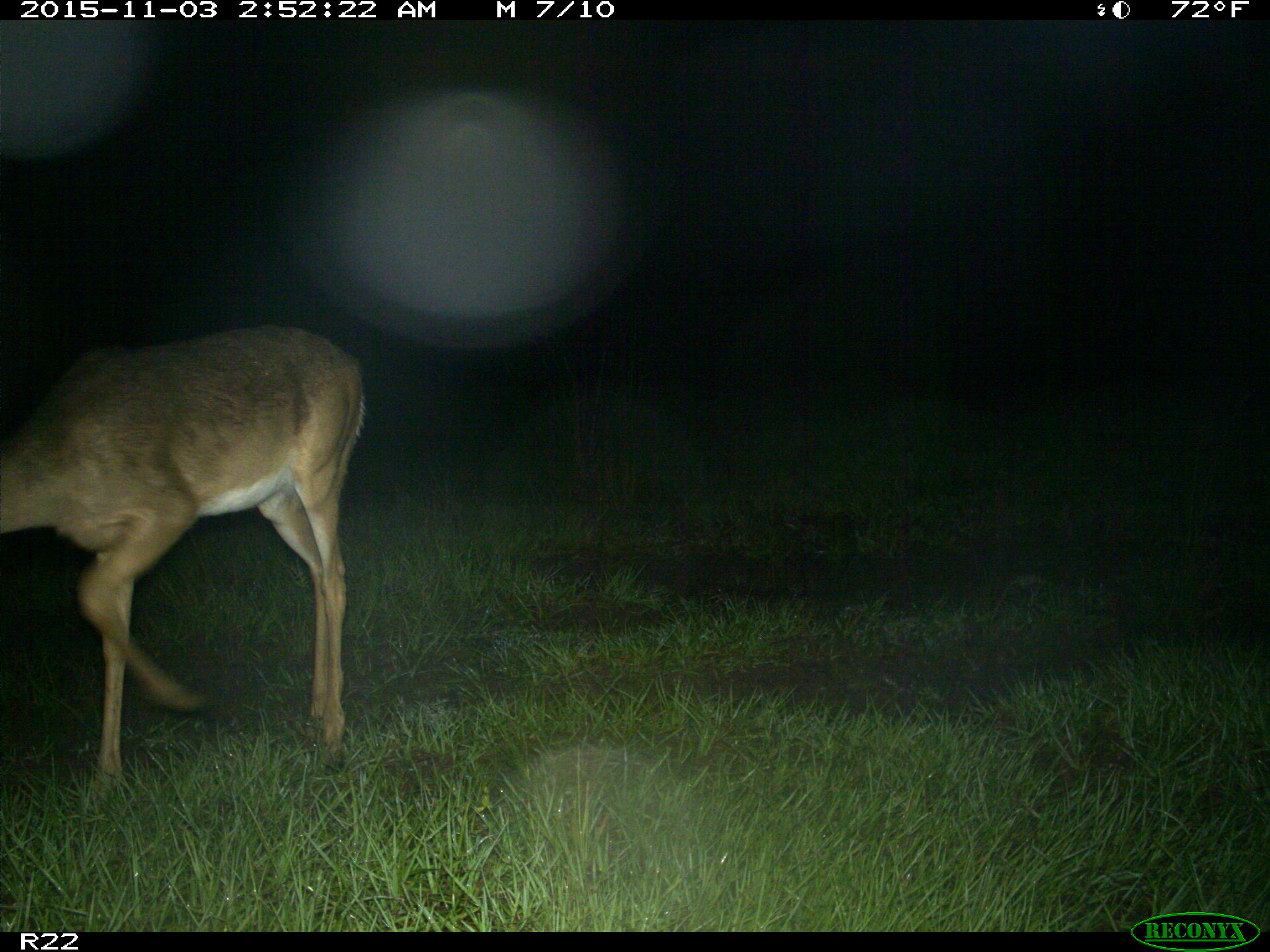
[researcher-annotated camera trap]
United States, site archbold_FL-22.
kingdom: Animalia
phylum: Chordata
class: Mammalia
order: Artiodactyla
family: Cervidae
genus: Odocoileus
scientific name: Odocoileus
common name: deer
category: unidentified deer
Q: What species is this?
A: Unidentified deer (deer) (Odocoileus).